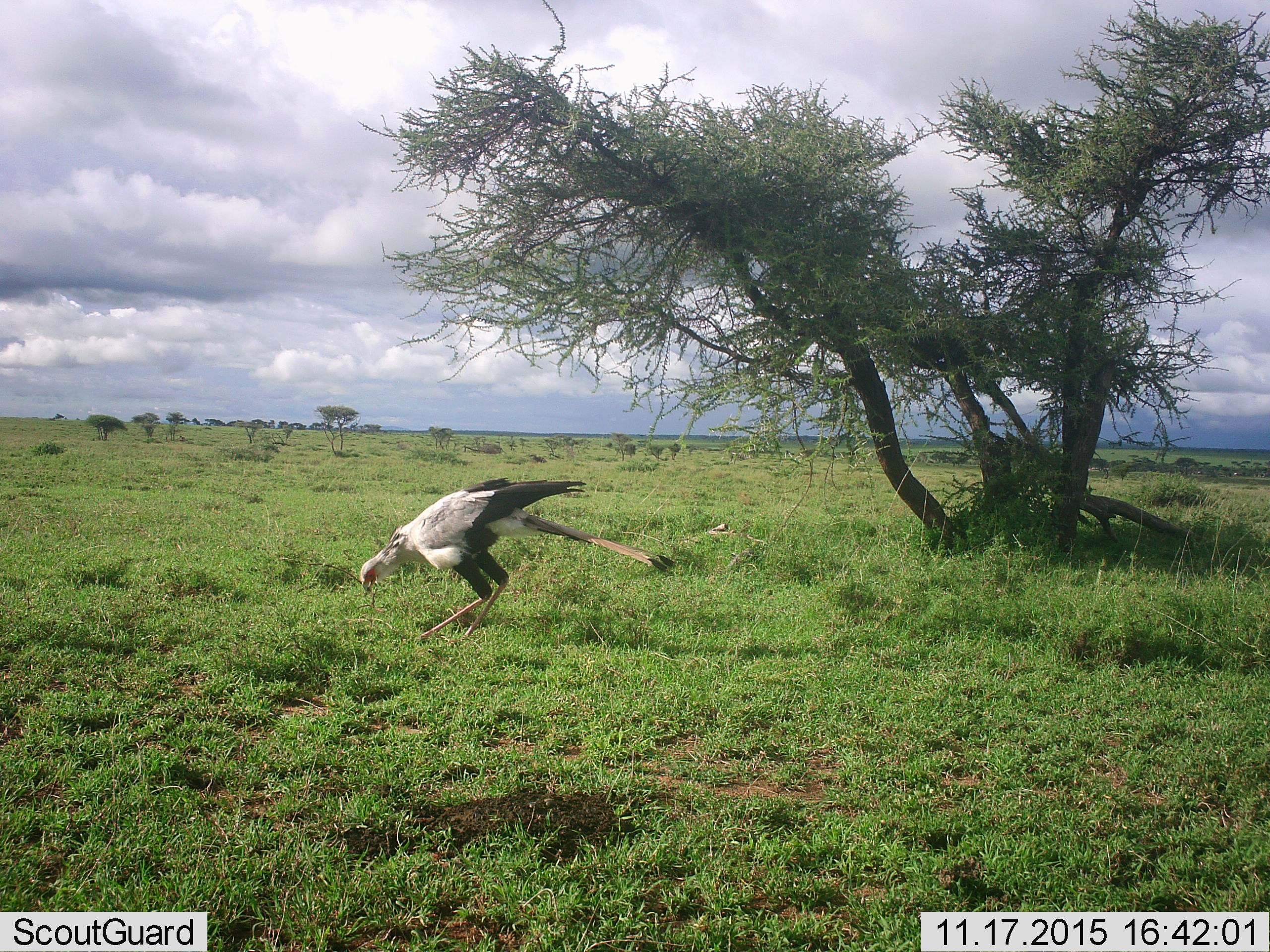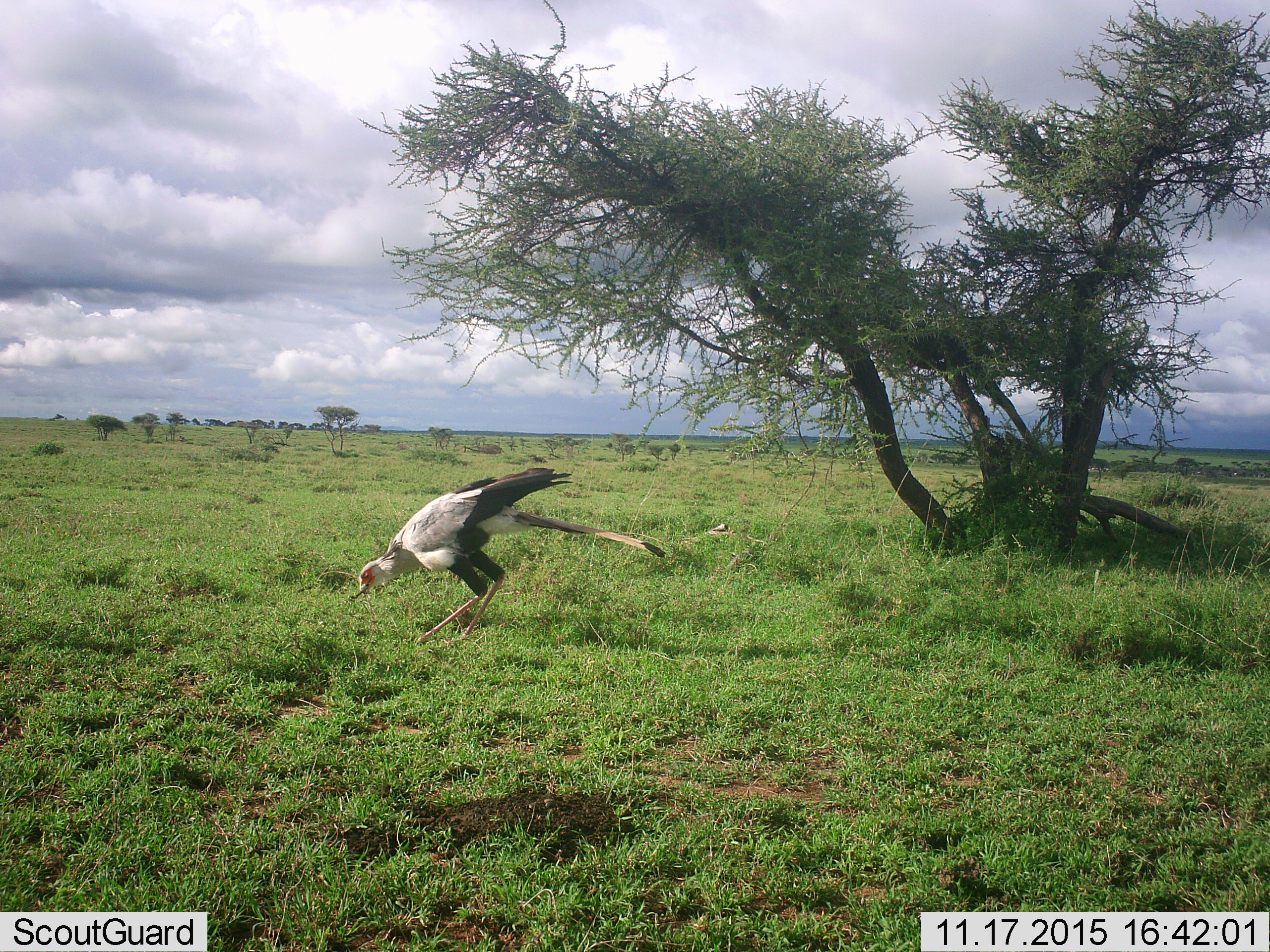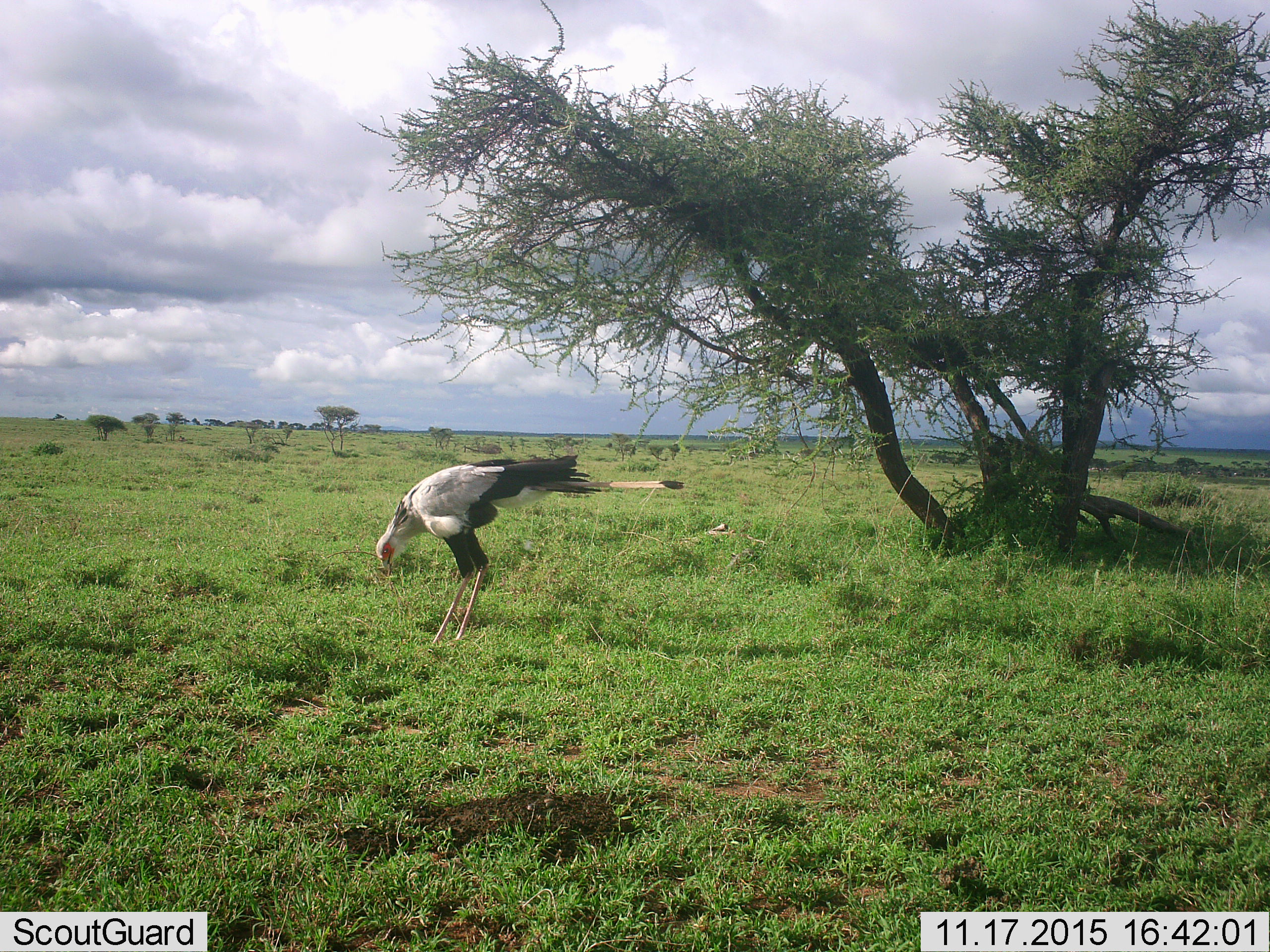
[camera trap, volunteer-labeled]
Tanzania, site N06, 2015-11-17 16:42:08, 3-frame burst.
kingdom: Animalia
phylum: Chordata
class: Aves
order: Accipitriformes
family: Sagittariidae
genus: Sagittarius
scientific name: Sagittarius serpentarius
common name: secretary bird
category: secretarybird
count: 1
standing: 71%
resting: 0%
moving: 43%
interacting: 0%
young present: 0%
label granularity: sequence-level